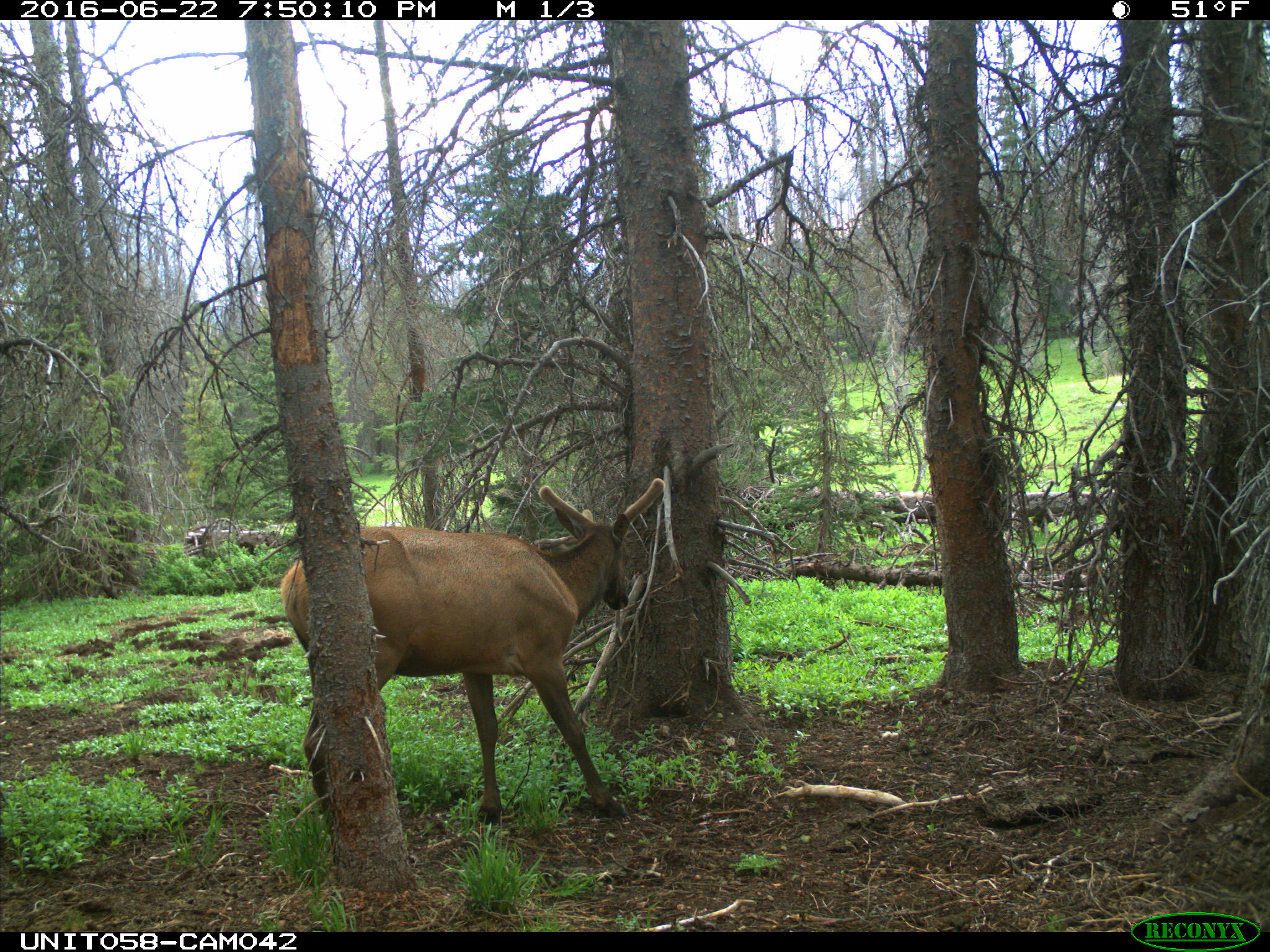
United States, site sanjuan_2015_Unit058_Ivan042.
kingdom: Animalia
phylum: Chordata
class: Mammalia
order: Artiodactyla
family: Cervidae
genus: Cervus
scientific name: Cervus elaphus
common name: red deer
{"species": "Cervus elaphus (red deer)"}